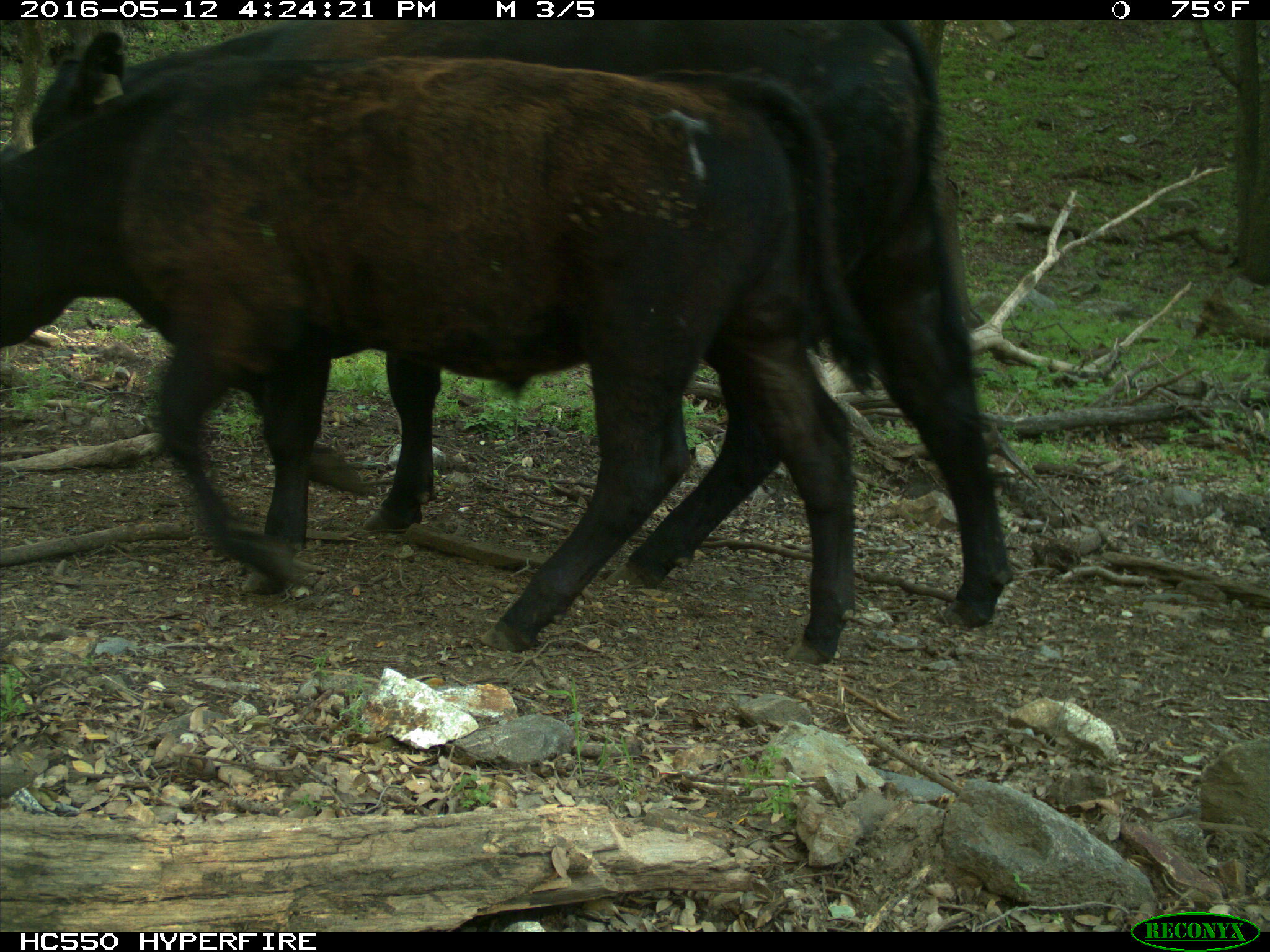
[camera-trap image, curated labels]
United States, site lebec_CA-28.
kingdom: Animalia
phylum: Chordata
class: Mammalia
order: Artiodactyla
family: Bovidae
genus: Bos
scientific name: Bos taurus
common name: domestic cow